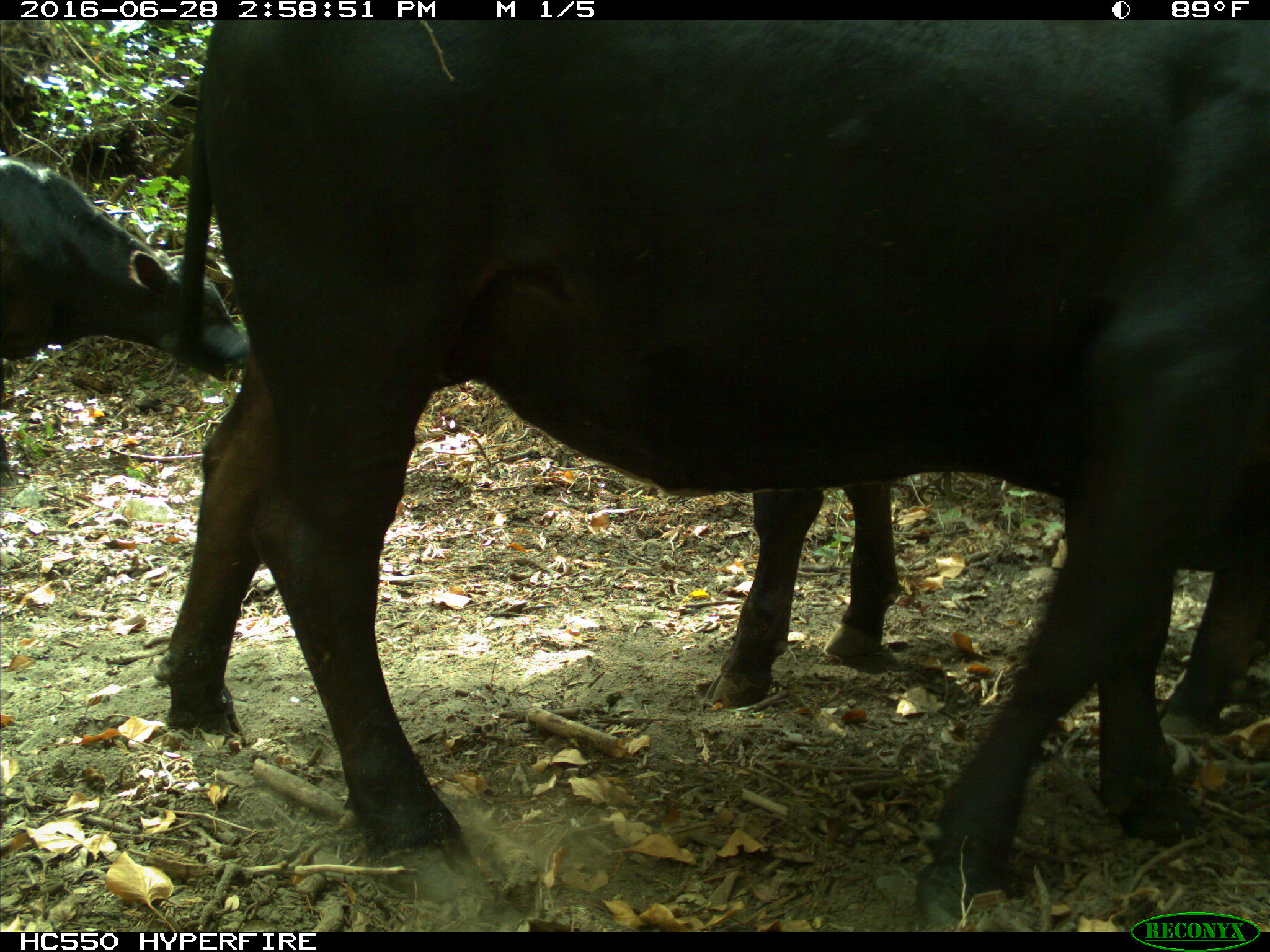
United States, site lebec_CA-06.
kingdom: Animalia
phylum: Chordata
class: Mammalia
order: Artiodactyla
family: Bovidae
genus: Bos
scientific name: Bos taurus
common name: domestic cow